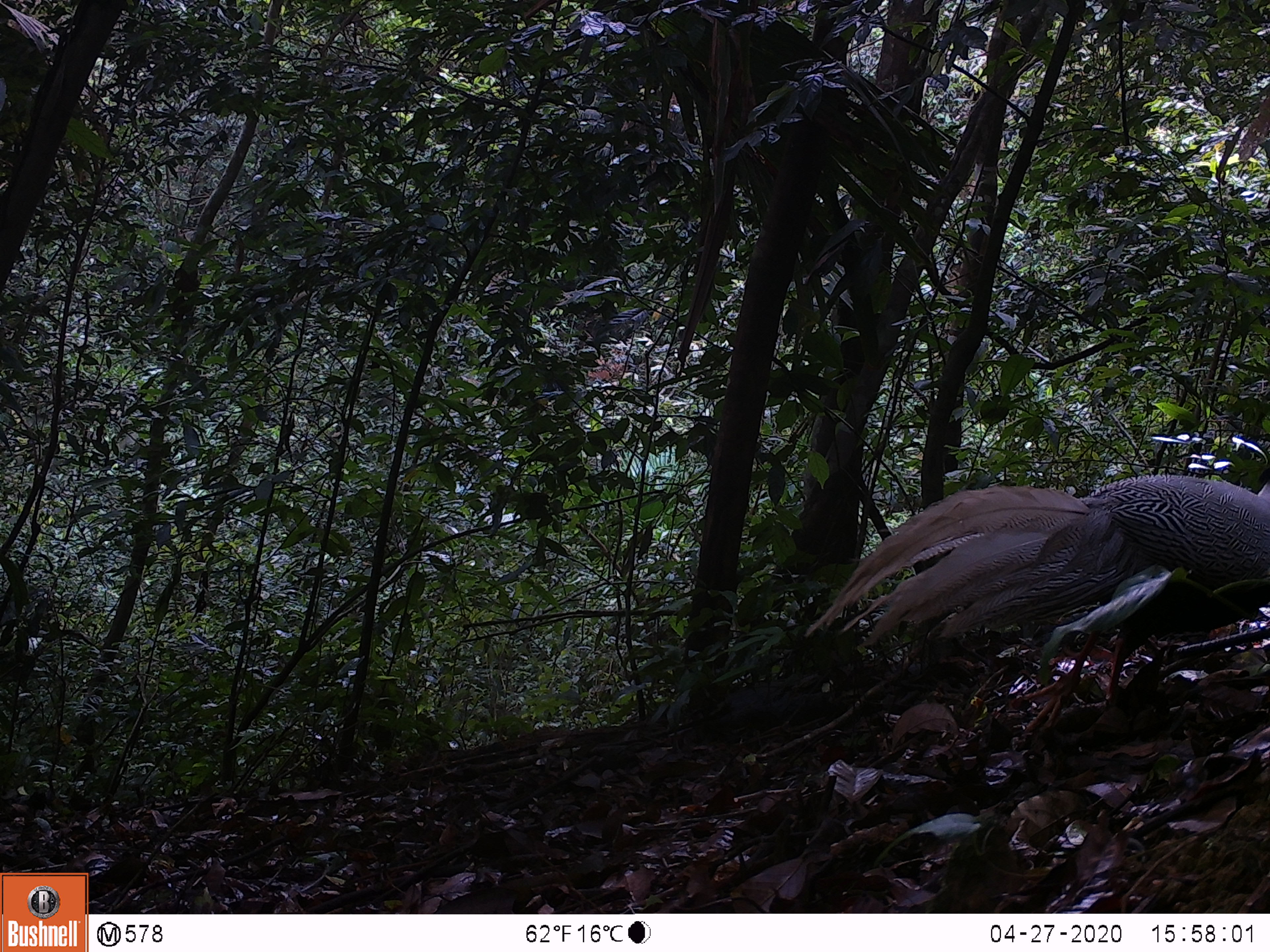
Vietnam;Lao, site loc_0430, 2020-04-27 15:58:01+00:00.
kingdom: Animalia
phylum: Chordata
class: Aves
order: Galliformes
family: Phasianidae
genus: Lophura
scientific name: Lophura nycthemera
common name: silver pheasant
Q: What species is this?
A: Silver pheasant (Lophura nycthemera).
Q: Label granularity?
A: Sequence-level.